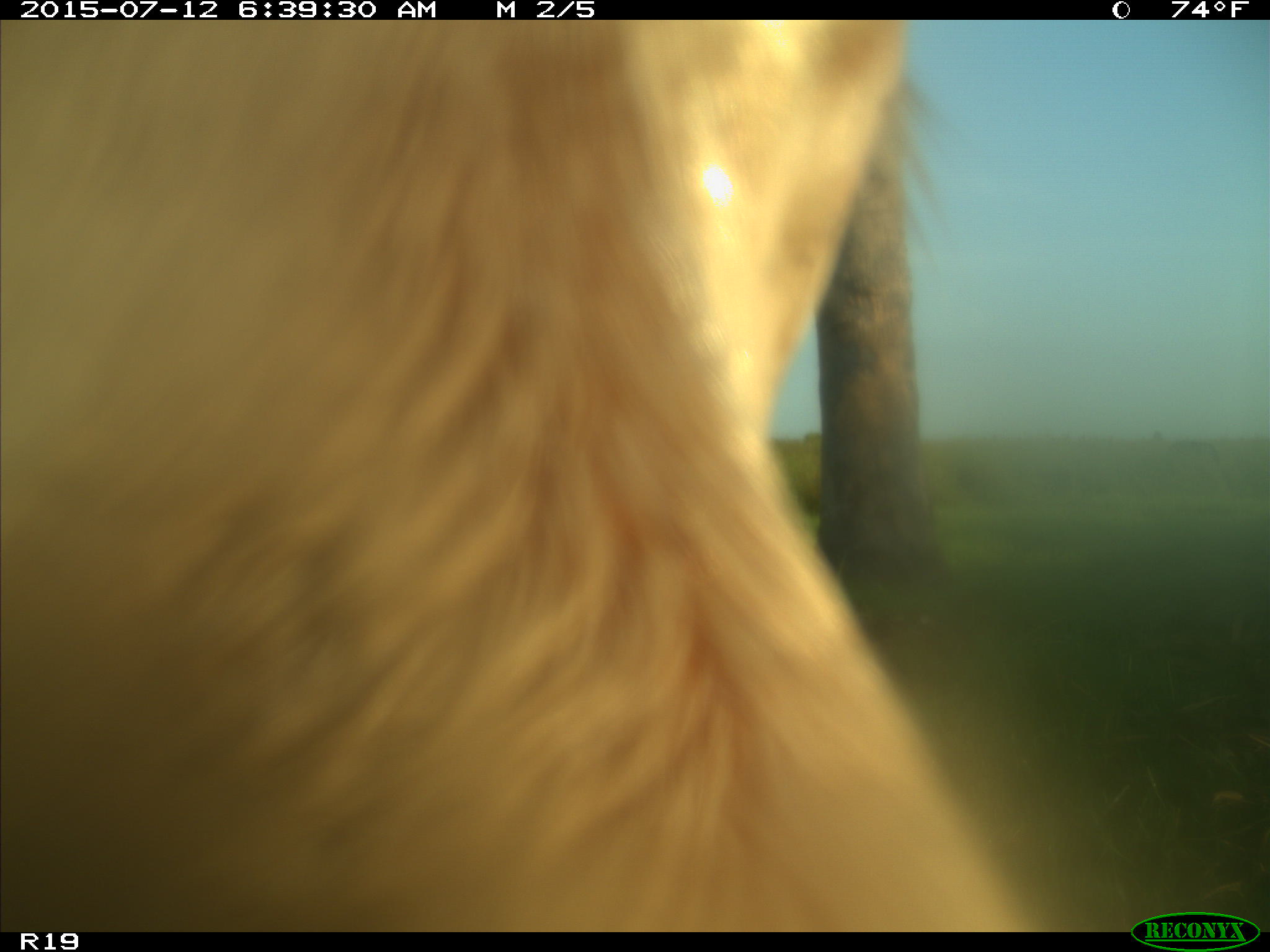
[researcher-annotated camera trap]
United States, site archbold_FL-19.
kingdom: Animalia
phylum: Chordata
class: Mammalia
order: Artiodactyla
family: Bovidae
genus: Bos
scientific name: Bos taurus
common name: domestic cow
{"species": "Bos taurus (domestic cow)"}